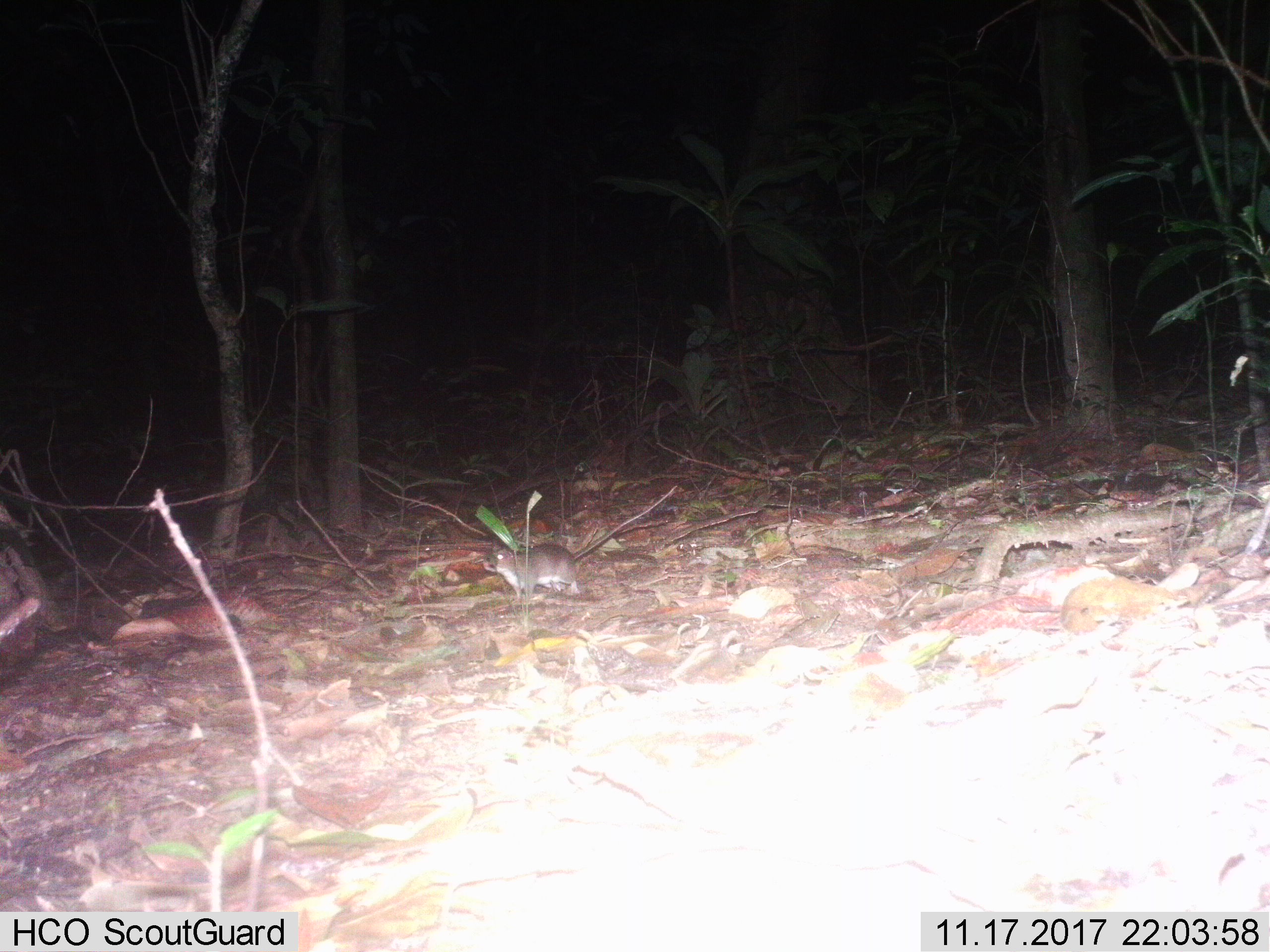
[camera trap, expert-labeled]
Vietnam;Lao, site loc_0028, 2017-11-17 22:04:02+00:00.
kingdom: Animalia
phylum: Chordata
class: Mammalia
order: Rodentia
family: Muridae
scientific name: Muridae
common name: old-world mice and rats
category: unidentified murid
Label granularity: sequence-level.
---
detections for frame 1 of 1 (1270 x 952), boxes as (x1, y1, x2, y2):
unidentified murid: (482, 484, 677, 599)